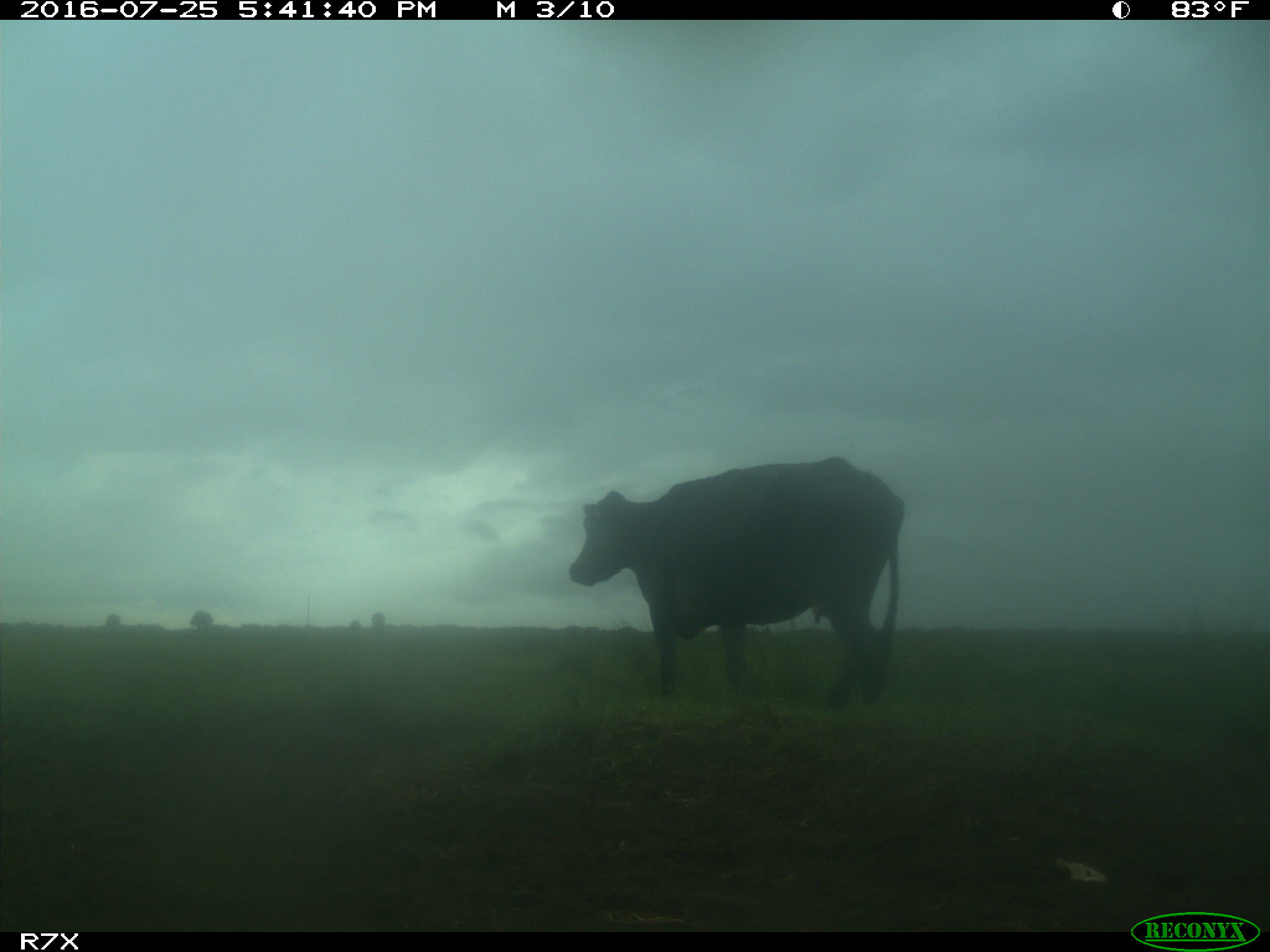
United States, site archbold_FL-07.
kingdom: Animalia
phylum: Chordata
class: Mammalia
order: Artiodactyla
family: Bovidae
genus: Bos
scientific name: Bos taurus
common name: domestic cow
Bos taurus (domestic cow).